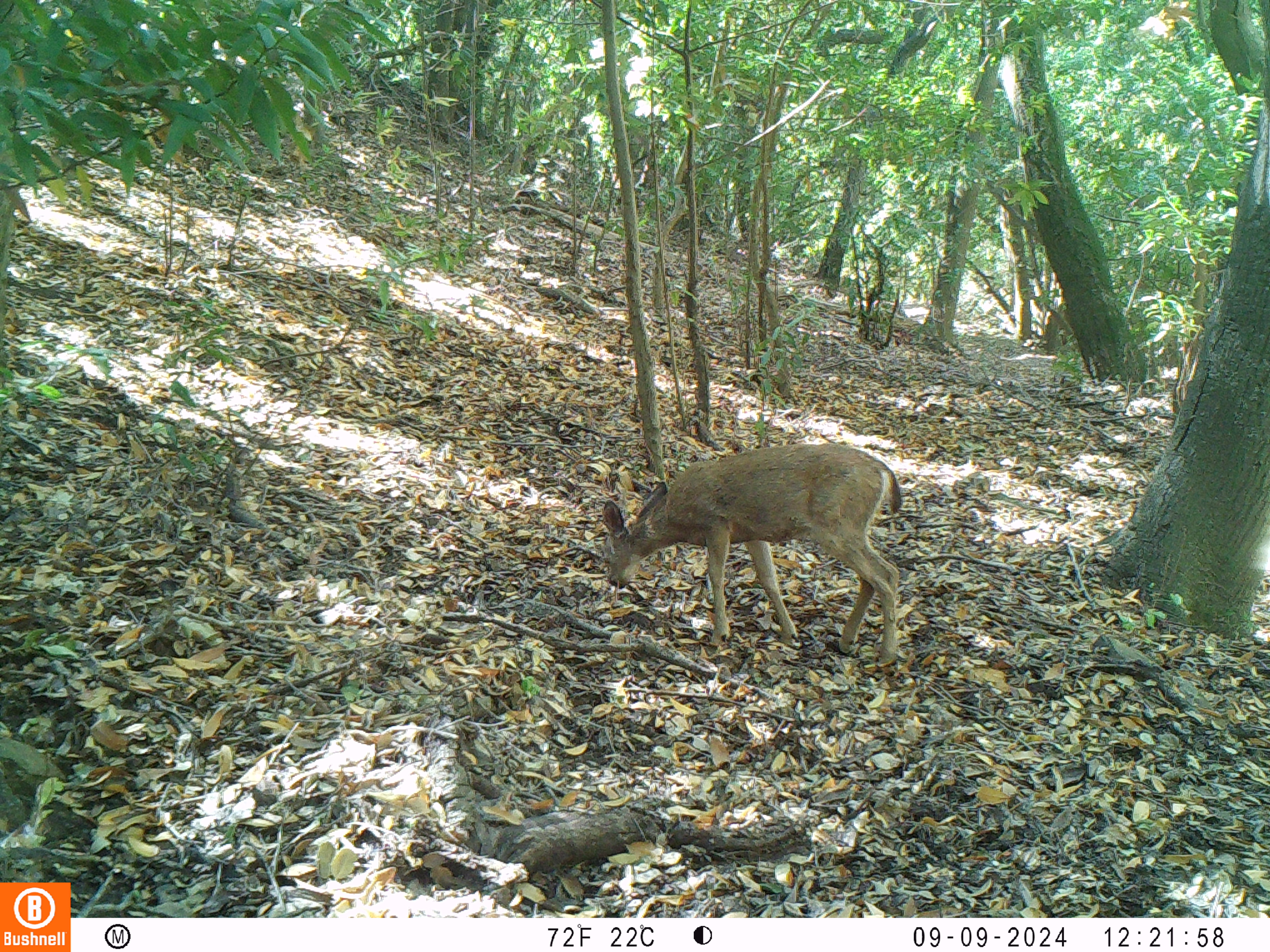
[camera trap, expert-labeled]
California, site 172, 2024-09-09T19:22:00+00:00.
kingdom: Animalia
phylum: Chordata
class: Mammalia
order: Artiodactyla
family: Cervidae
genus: Odocoileus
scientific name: Odocoileus hemionus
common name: mule deer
Mule deer (Odocoileus hemionus).